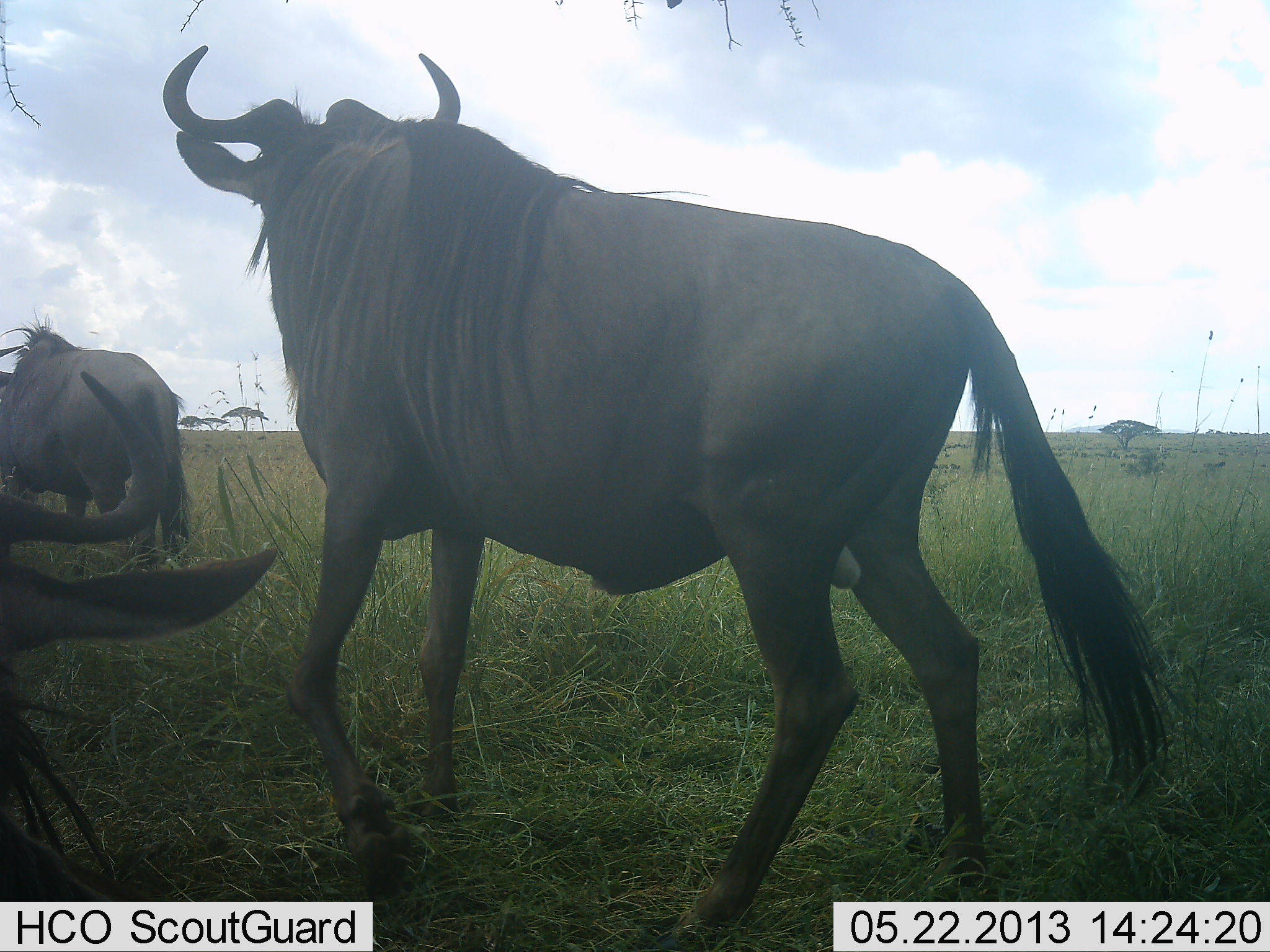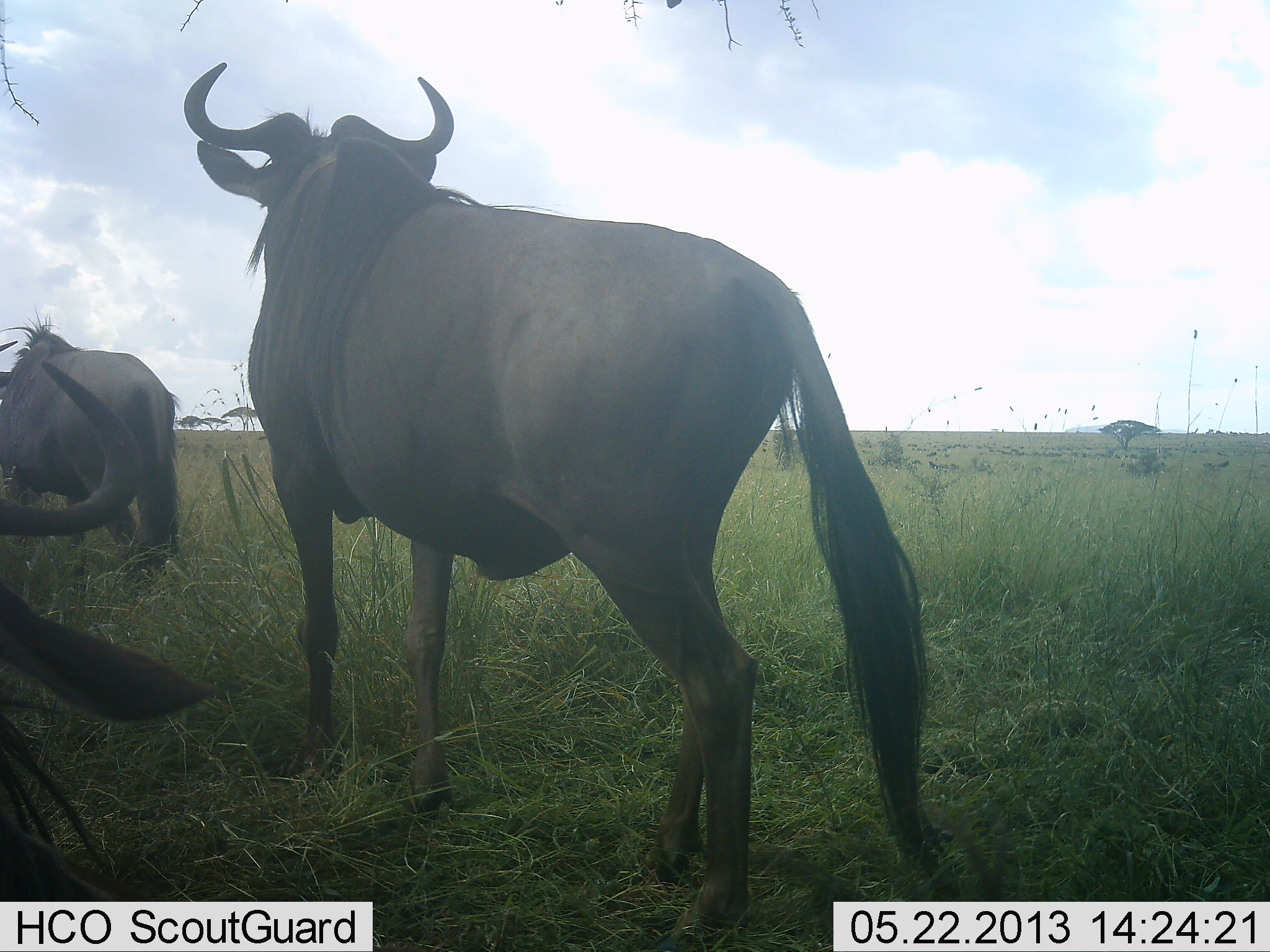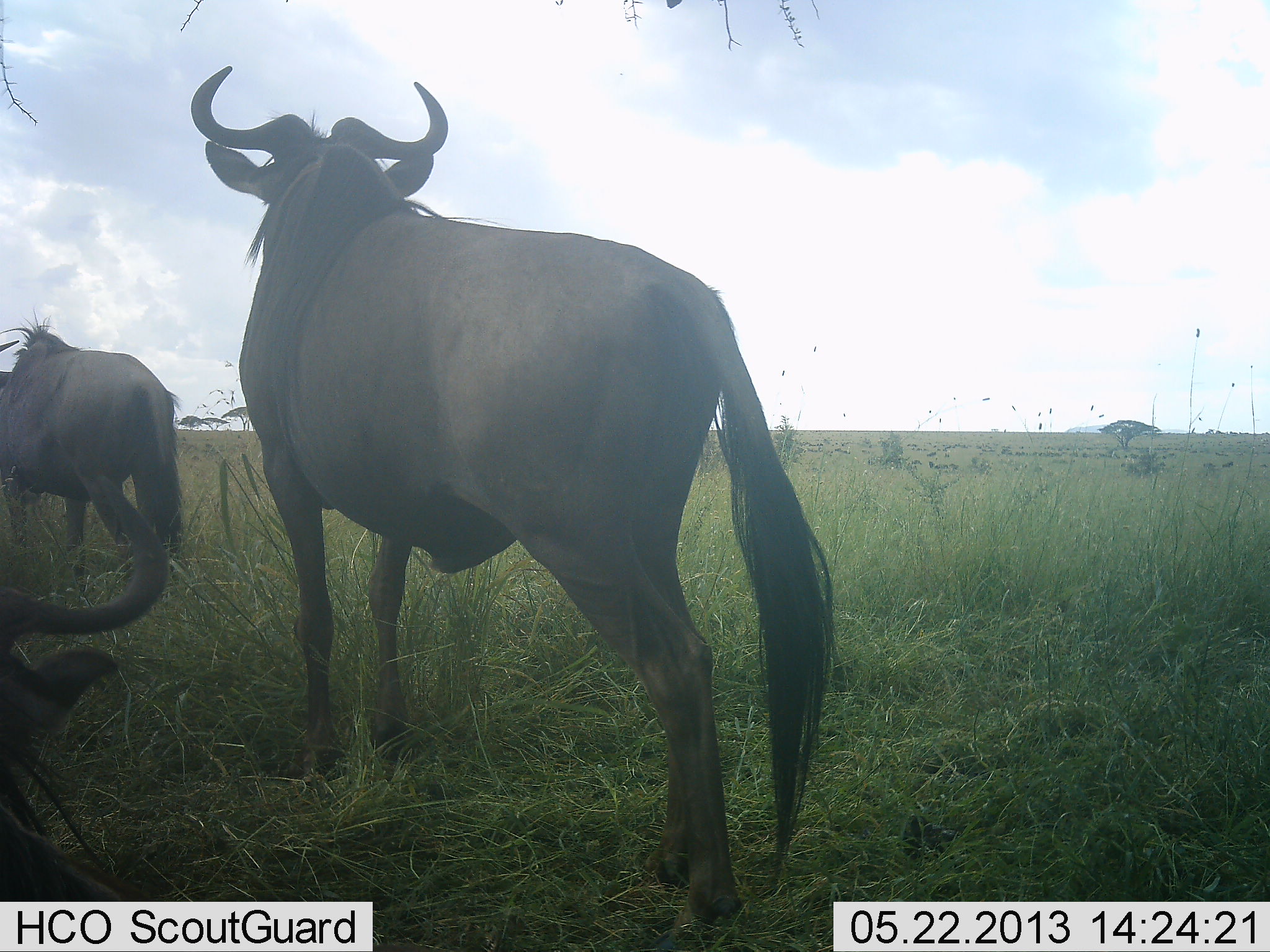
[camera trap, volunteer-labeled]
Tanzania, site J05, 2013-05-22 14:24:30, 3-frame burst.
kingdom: Animalia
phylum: Chordata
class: Mammalia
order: Artiodactyla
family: Bovidae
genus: Connochaetes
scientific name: Connochaetes taurinus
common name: blue wildebeest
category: wildebeest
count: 3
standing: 65%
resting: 24%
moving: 53%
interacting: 0%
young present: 0%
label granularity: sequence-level